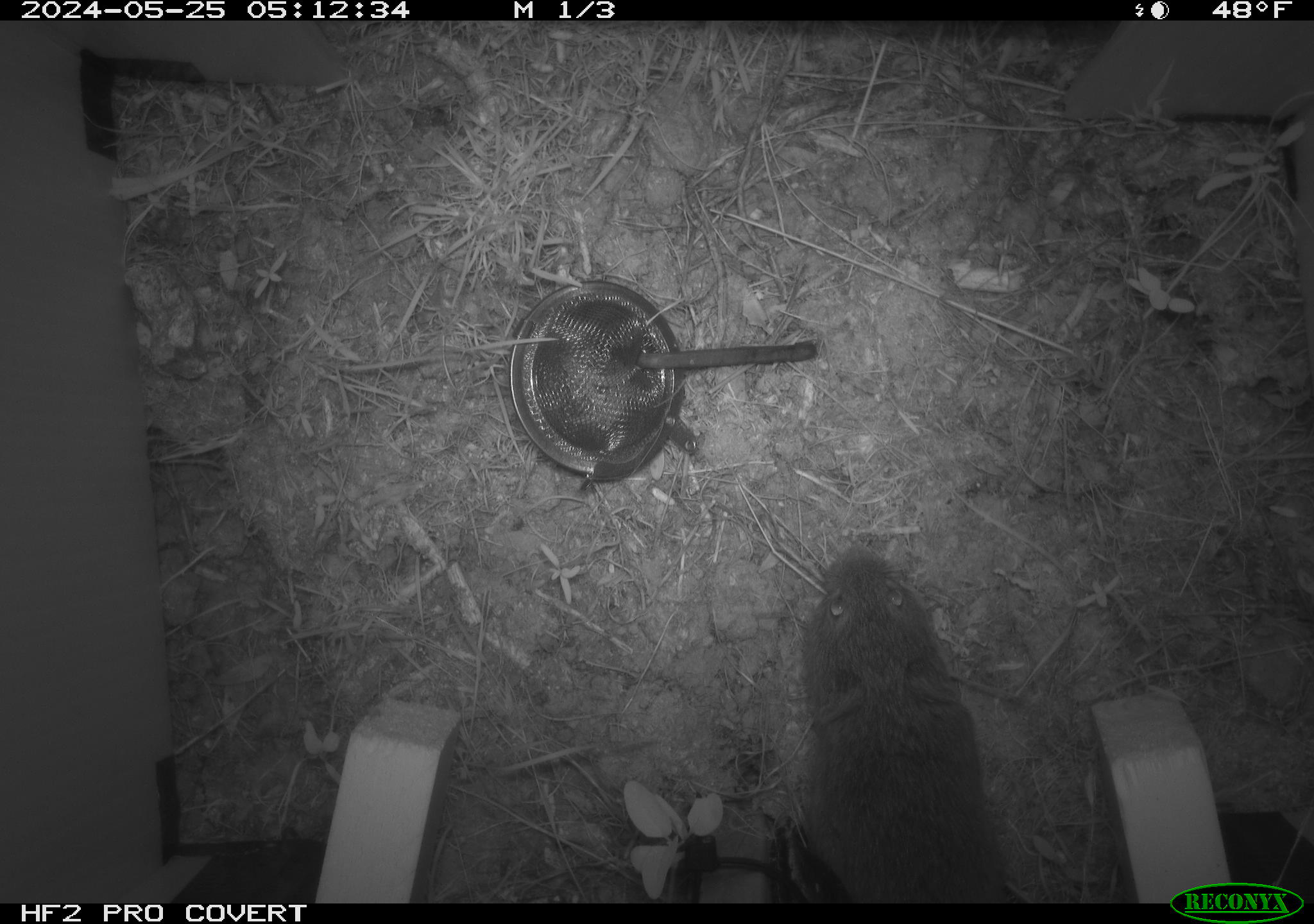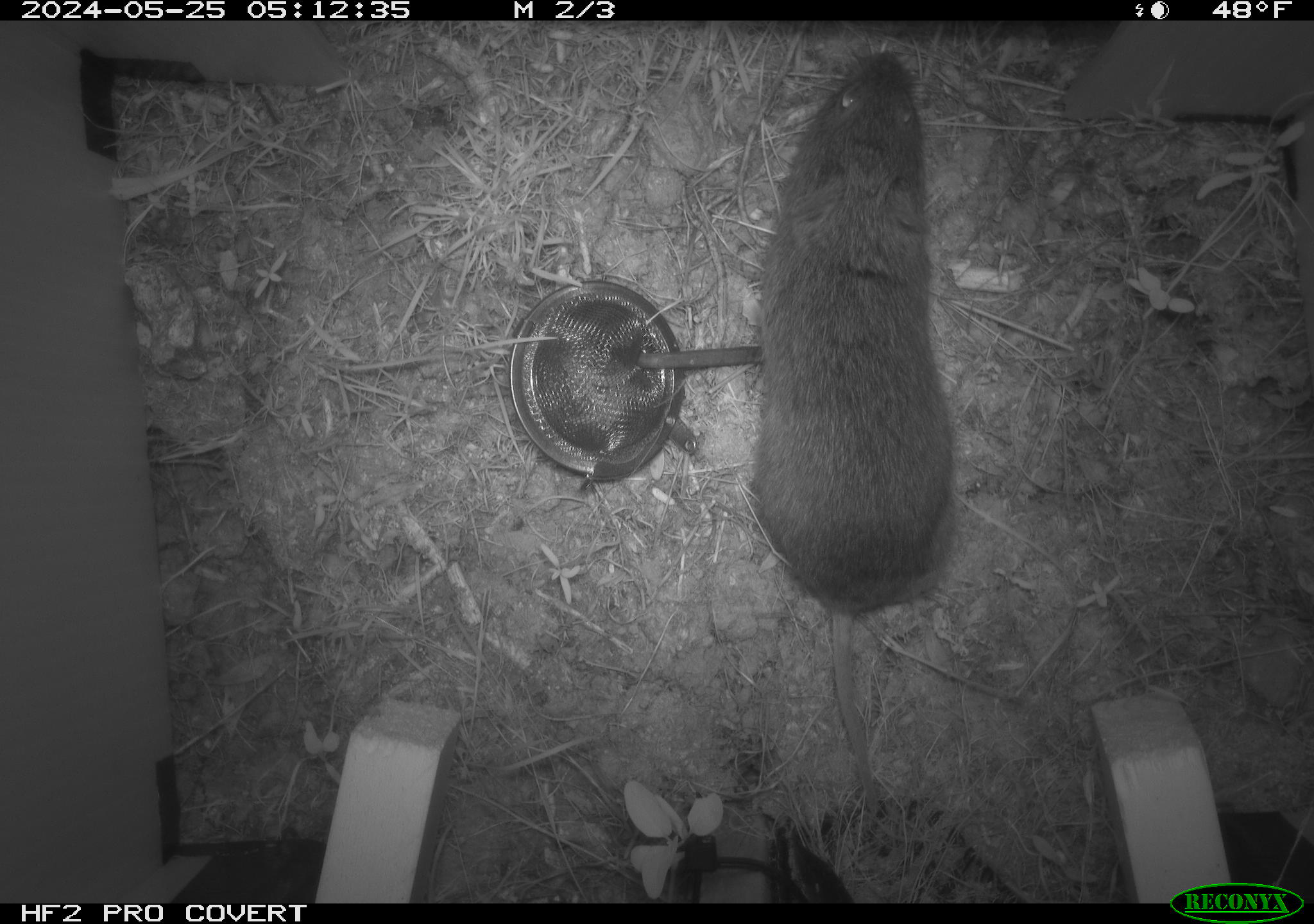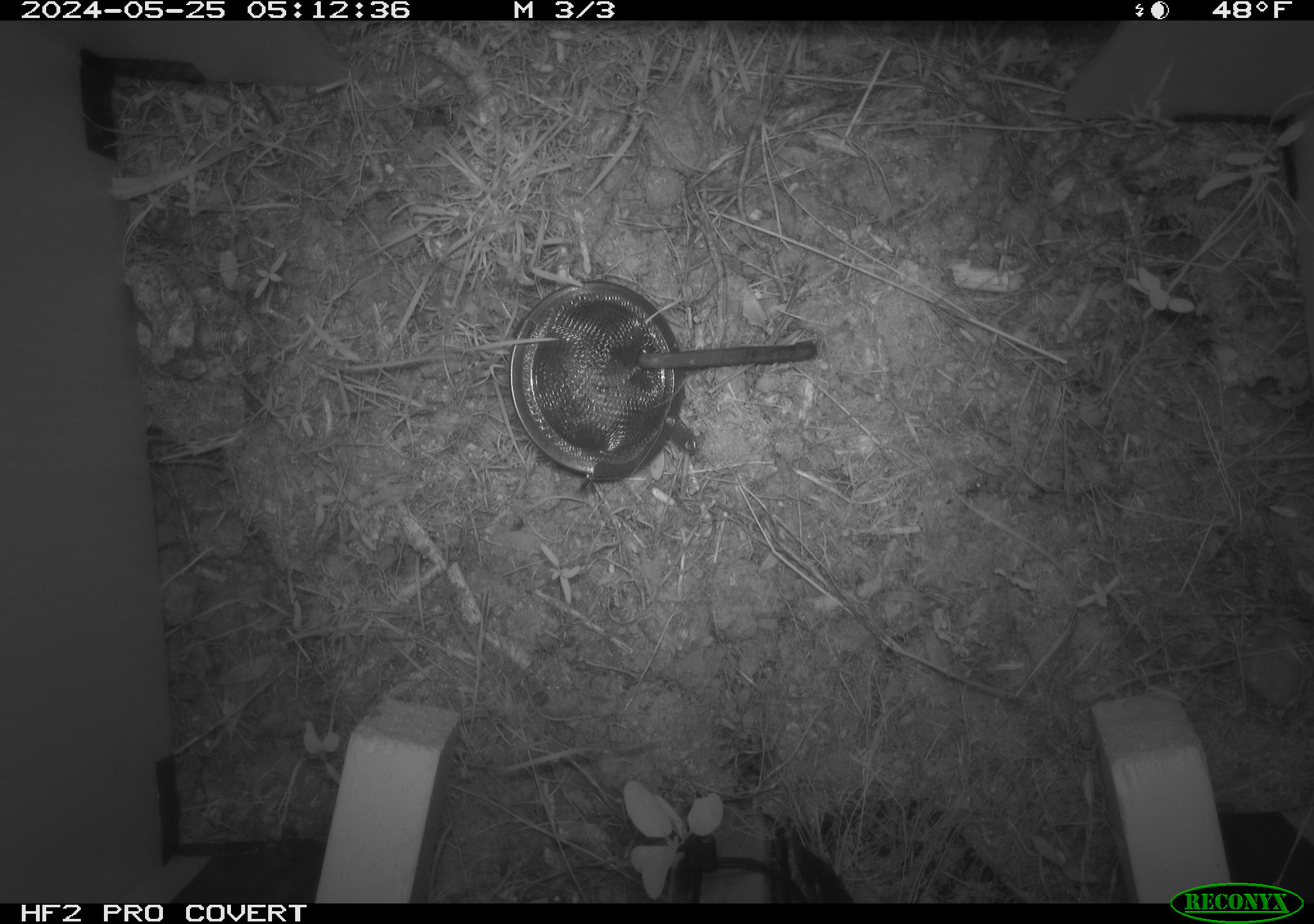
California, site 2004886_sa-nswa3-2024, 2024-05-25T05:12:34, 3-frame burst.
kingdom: Animalia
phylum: Chordata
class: Mammalia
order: Rodentia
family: Cricetidae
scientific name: Arvicolinae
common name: voles, lemmings, and muskrats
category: arvicolinae subfamily